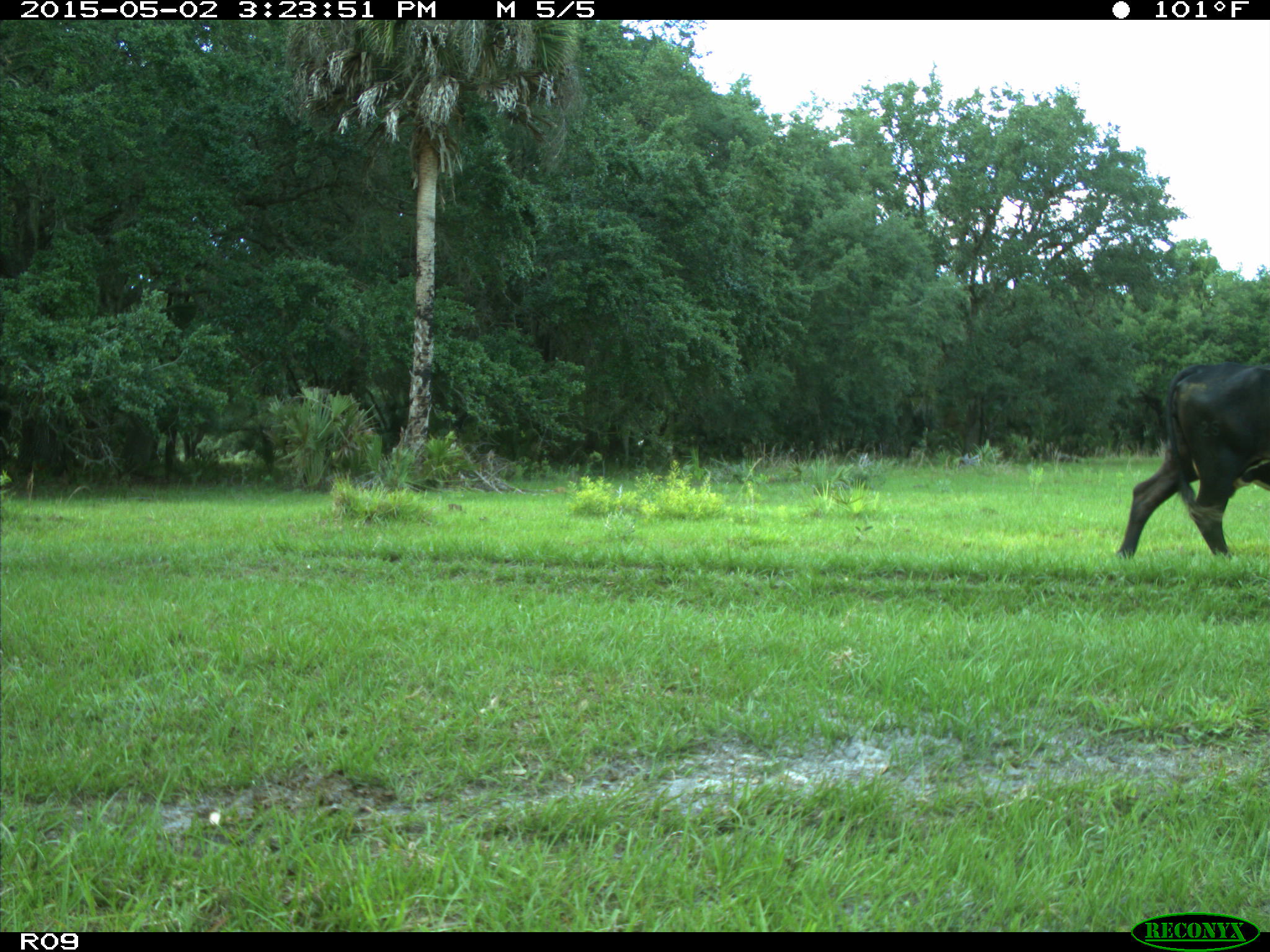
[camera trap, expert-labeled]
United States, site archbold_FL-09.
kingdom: Animalia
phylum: Chordata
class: Mammalia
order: Artiodactyla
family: Bovidae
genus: Bos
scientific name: Bos taurus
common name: domestic cow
Bos taurus (domestic cow).